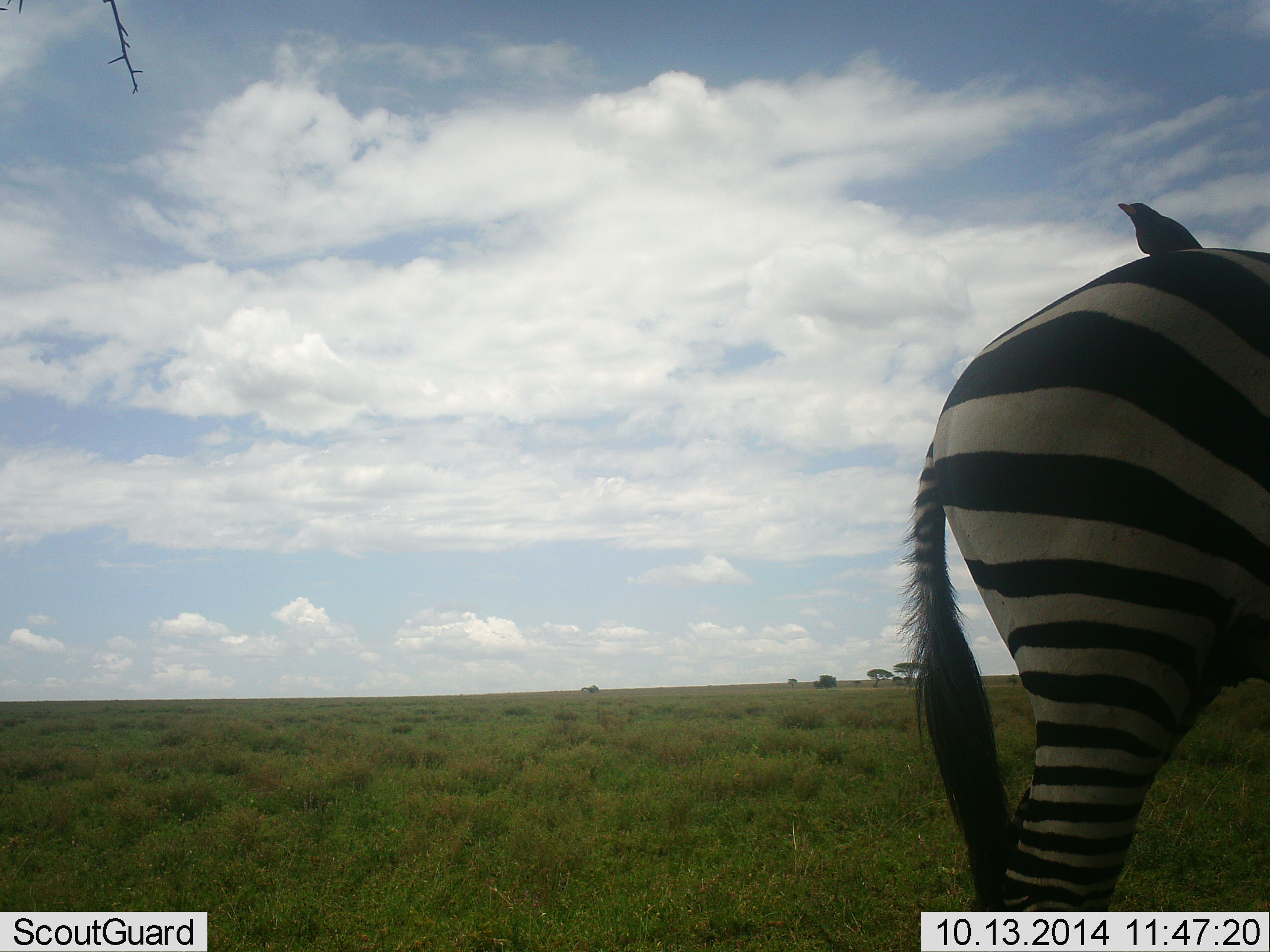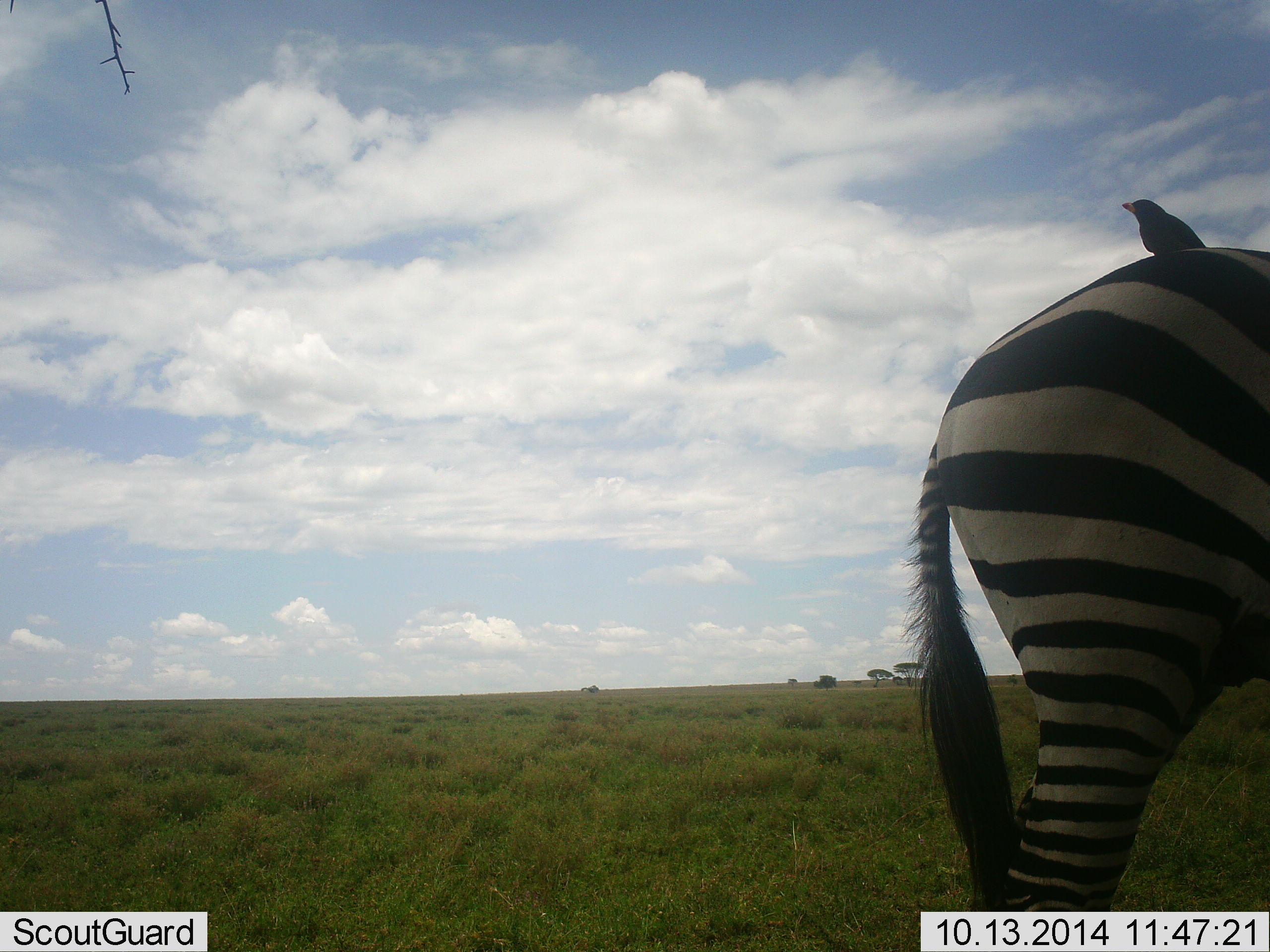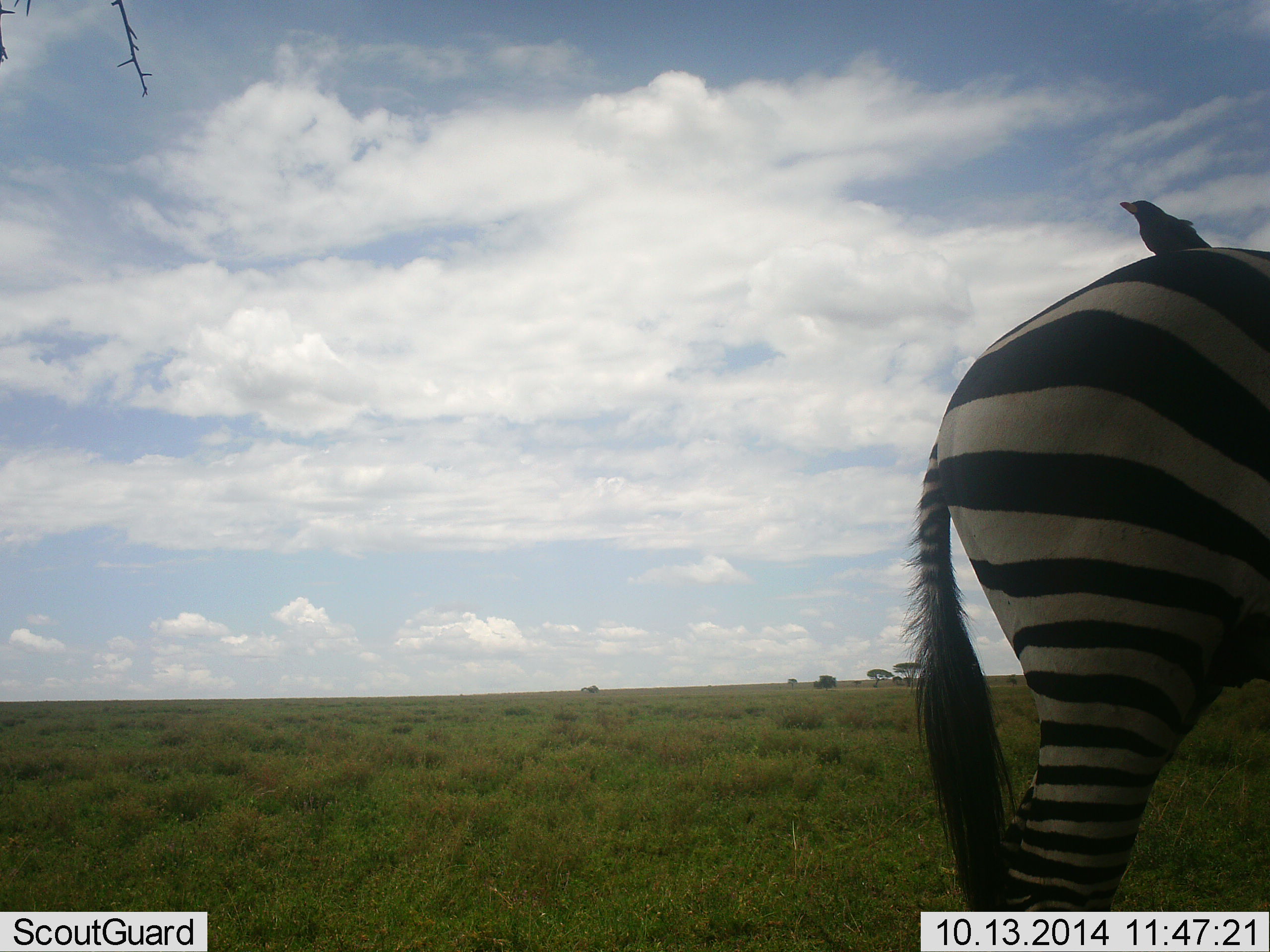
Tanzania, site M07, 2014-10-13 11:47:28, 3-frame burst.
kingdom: Animalia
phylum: Chordata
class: Aves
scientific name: Aves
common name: bird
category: otherbird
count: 1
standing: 80%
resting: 30%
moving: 0%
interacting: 10%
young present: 0%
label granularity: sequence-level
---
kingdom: Animalia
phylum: Chordata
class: Mammalia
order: Perissodactyla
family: Equidae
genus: Equus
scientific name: Equus quagga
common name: plains zebra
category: zebra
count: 1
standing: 91%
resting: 0%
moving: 9%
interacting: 0%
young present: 0%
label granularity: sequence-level